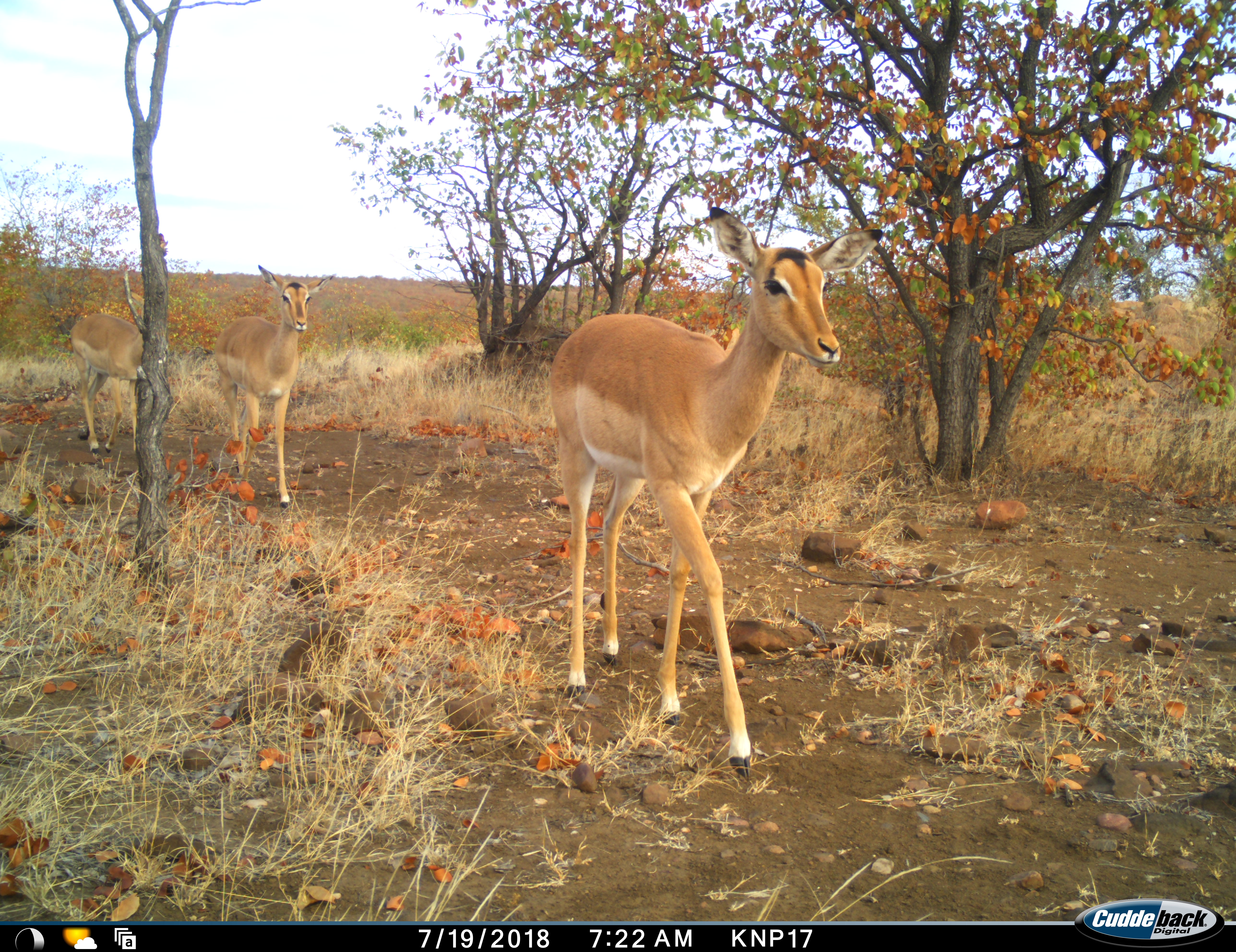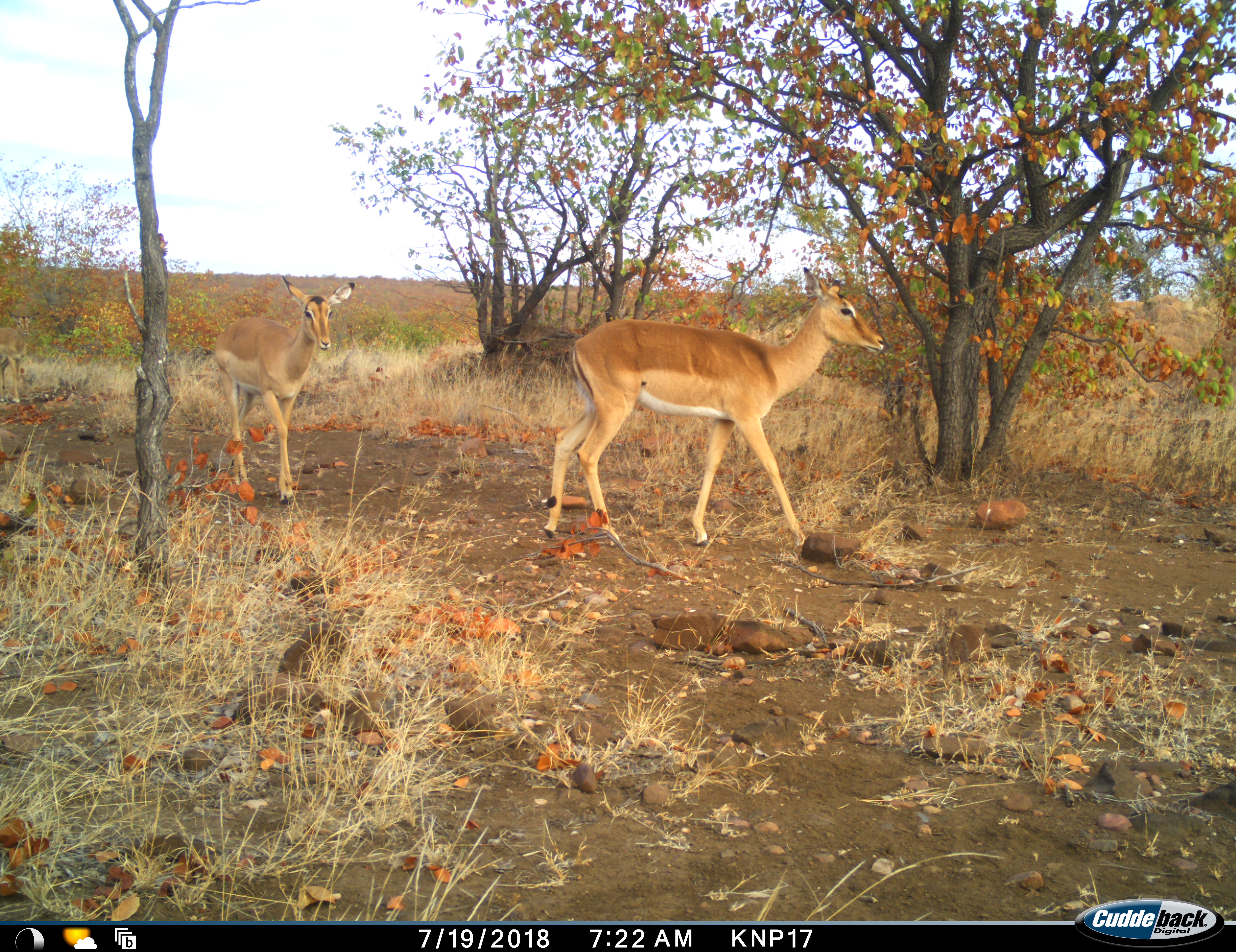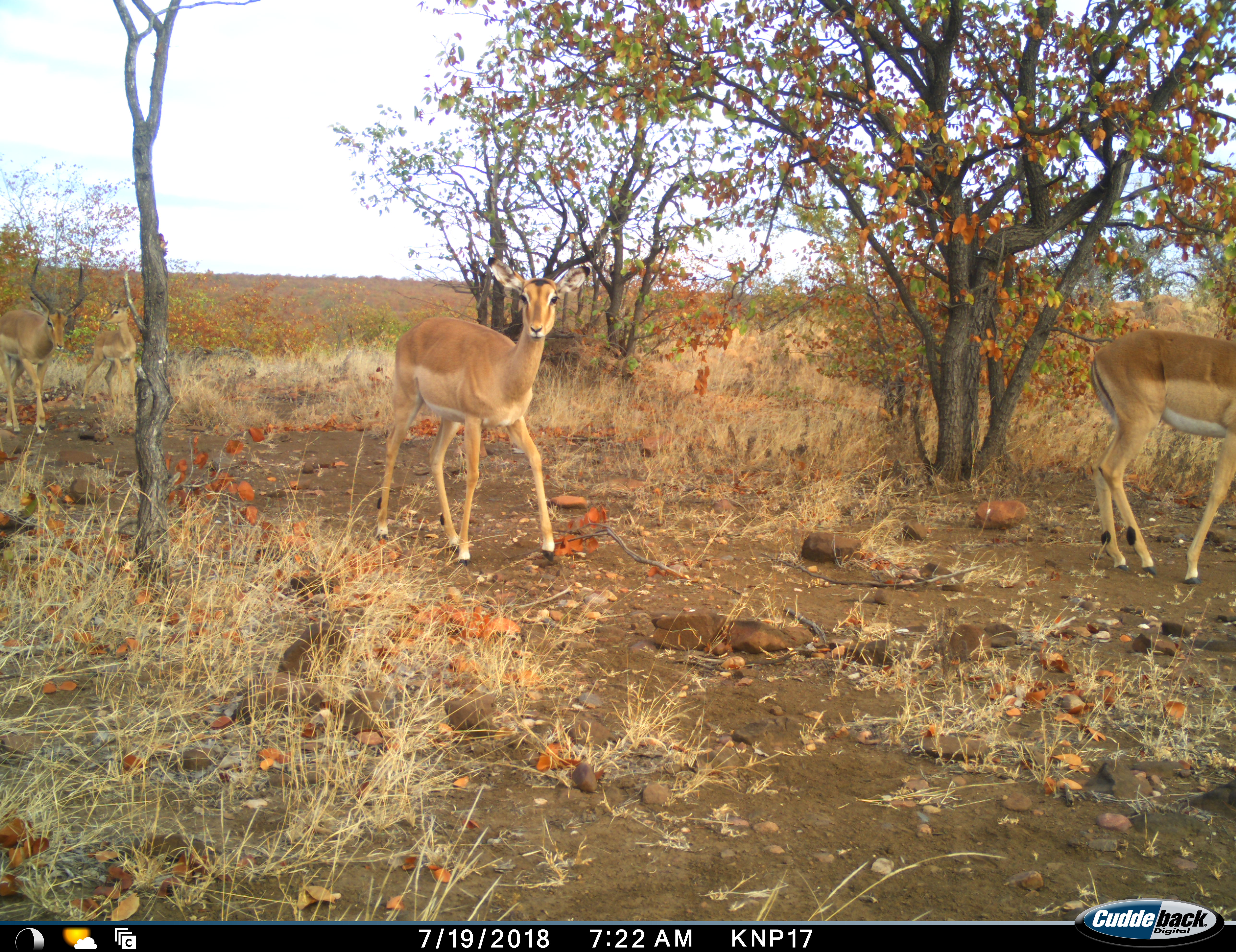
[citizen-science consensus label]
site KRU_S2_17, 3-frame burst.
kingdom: Animalia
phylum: Chordata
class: Mammalia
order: Artiodactyla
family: Bovidae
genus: Aepyceros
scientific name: Aepyceros melampus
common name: impala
Impala (Aepyceros melampus), count 3. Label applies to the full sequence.